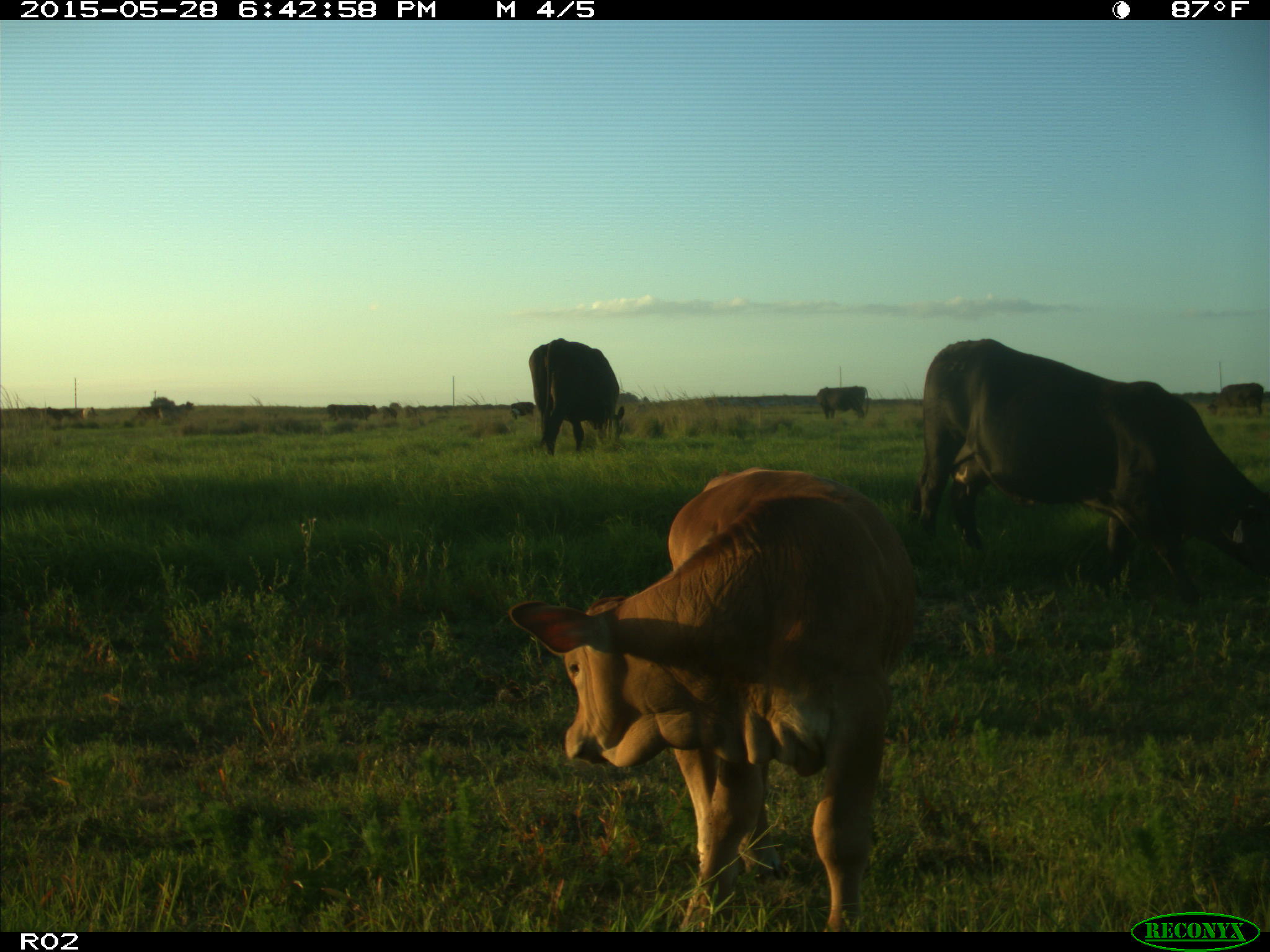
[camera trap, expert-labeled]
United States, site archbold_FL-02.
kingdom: Animalia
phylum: Chordata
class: Mammalia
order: Artiodactyla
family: Bovidae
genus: Bos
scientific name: Bos taurus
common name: domestic cow